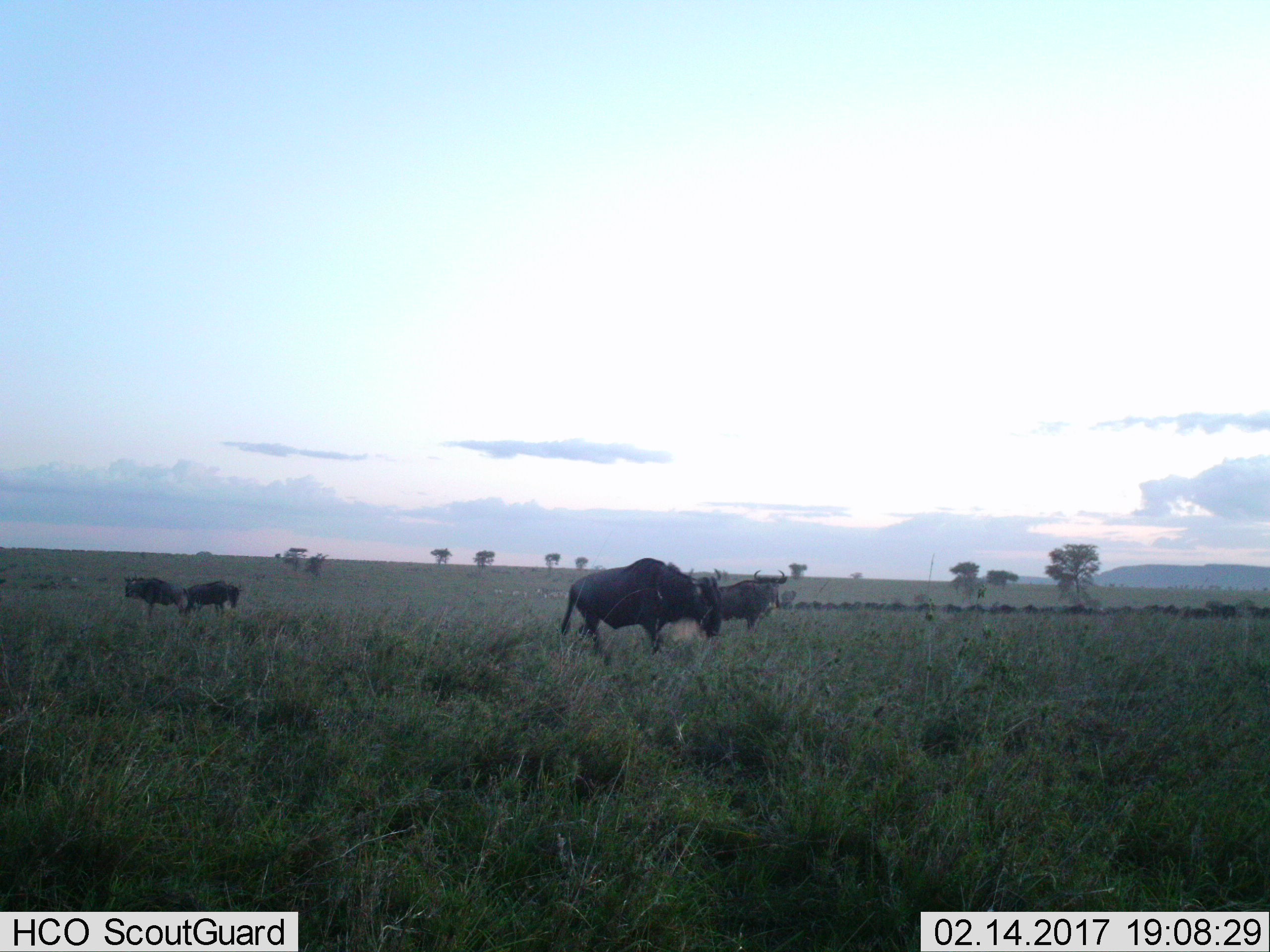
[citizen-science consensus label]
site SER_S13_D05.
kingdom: Animalia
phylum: Chordata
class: Mammalia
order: Artiodactyla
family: Bovidae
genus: Connochaetes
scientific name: Connochaetes taurinus taurinus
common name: blue wildebeest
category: wildebeestblue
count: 4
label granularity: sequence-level